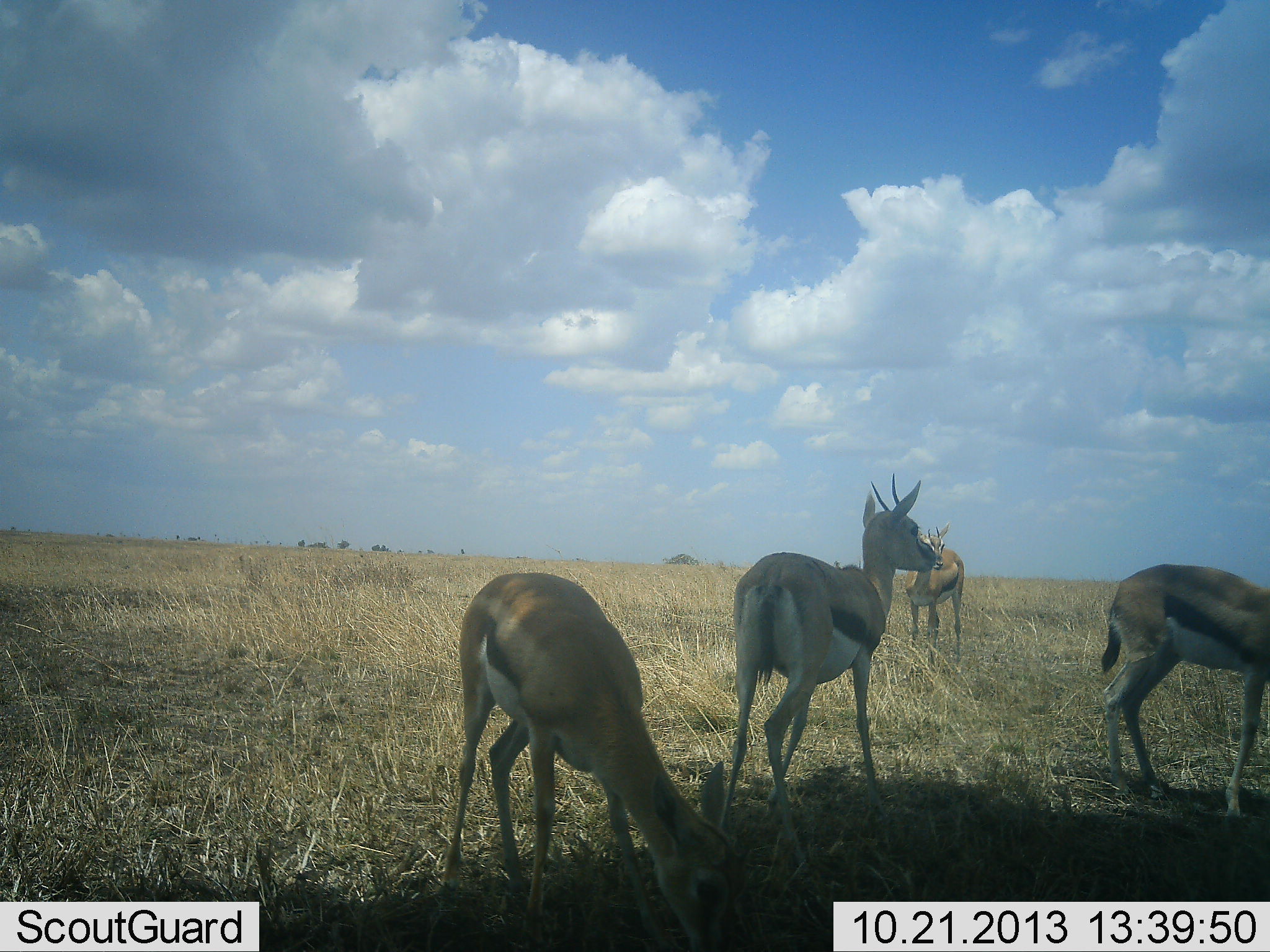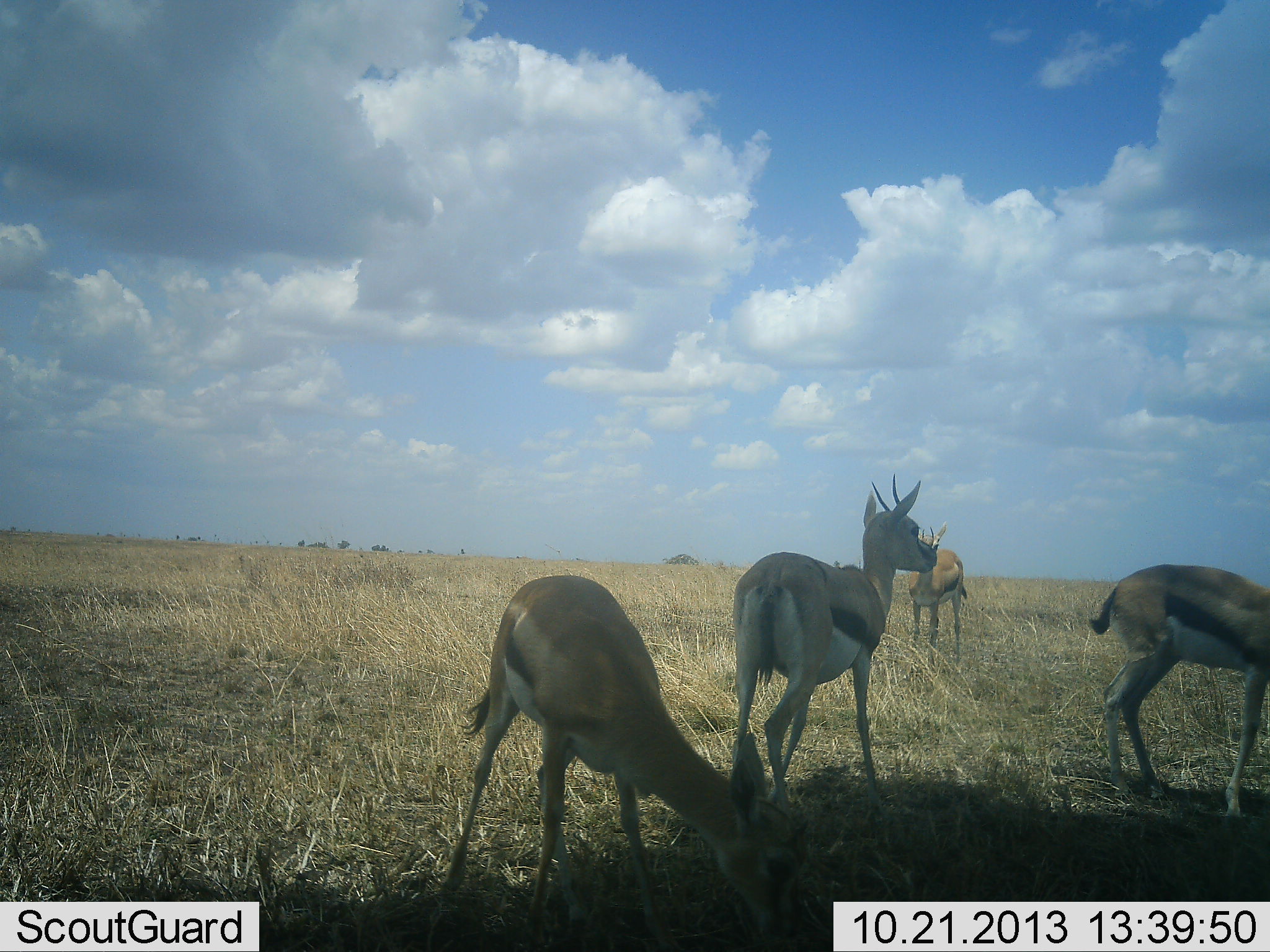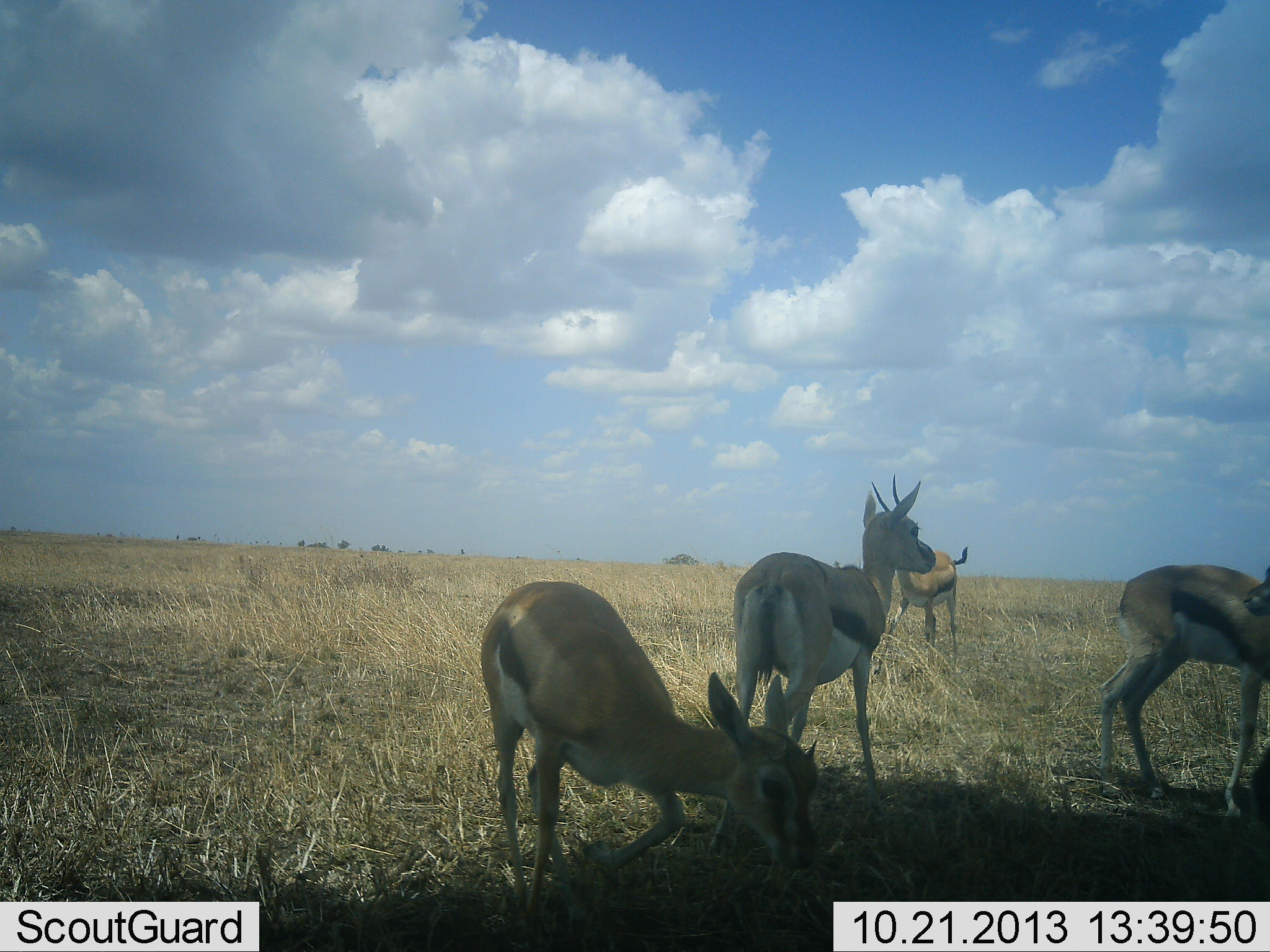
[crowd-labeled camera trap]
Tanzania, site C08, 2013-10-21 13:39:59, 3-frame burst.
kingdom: Animalia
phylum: Chordata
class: Mammalia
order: Artiodactyla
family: Bovidae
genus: Eudorcas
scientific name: Eudorcas thomsonii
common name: thomson's gazelle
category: gazellethomsons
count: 4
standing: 86%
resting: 11%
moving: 11%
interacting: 0%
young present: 7%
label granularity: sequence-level